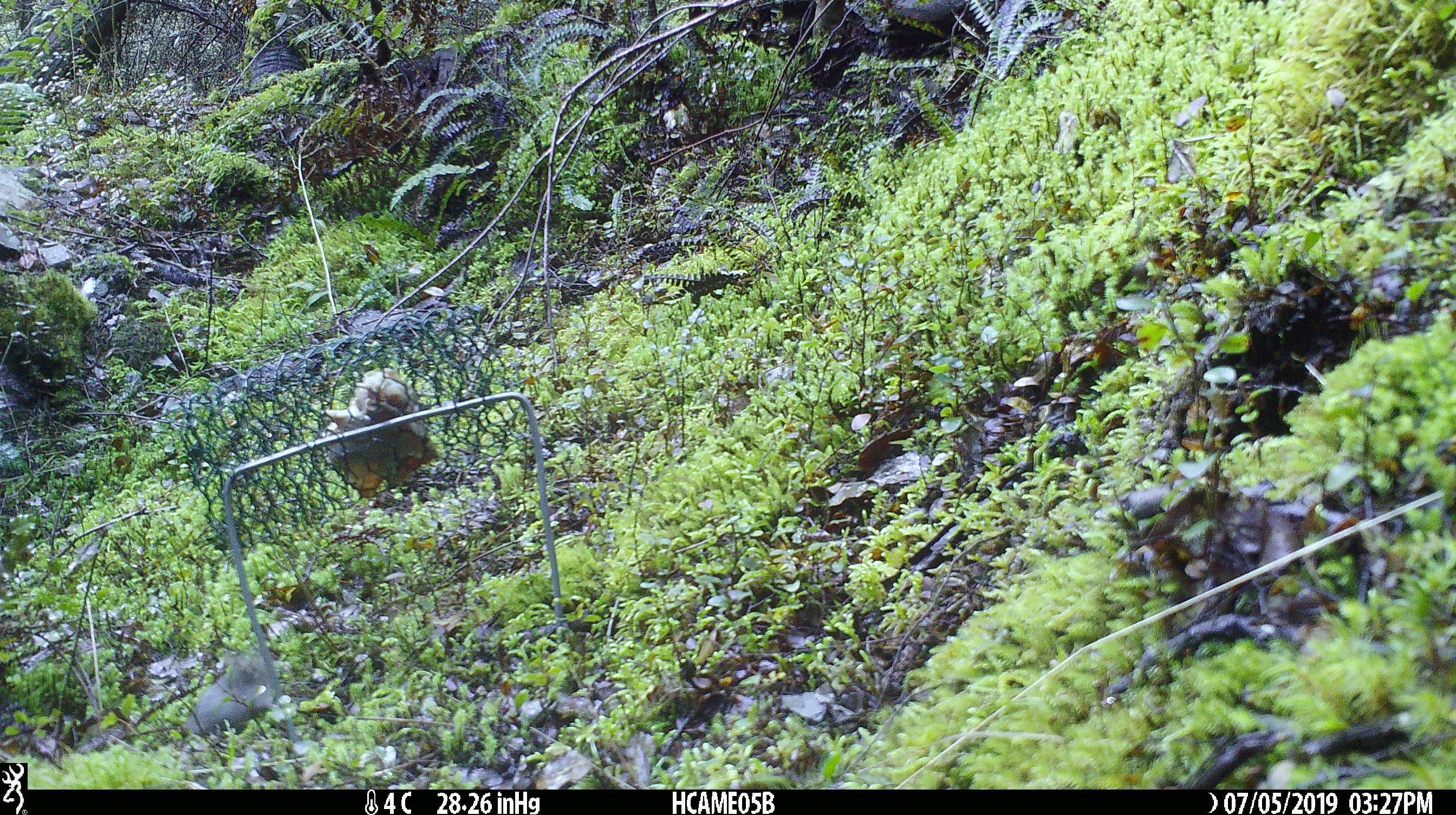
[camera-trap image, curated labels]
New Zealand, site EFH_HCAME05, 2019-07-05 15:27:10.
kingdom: Animalia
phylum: Chordata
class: Mammalia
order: Rodentia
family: Muridae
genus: Mus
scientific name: Mus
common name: mouse